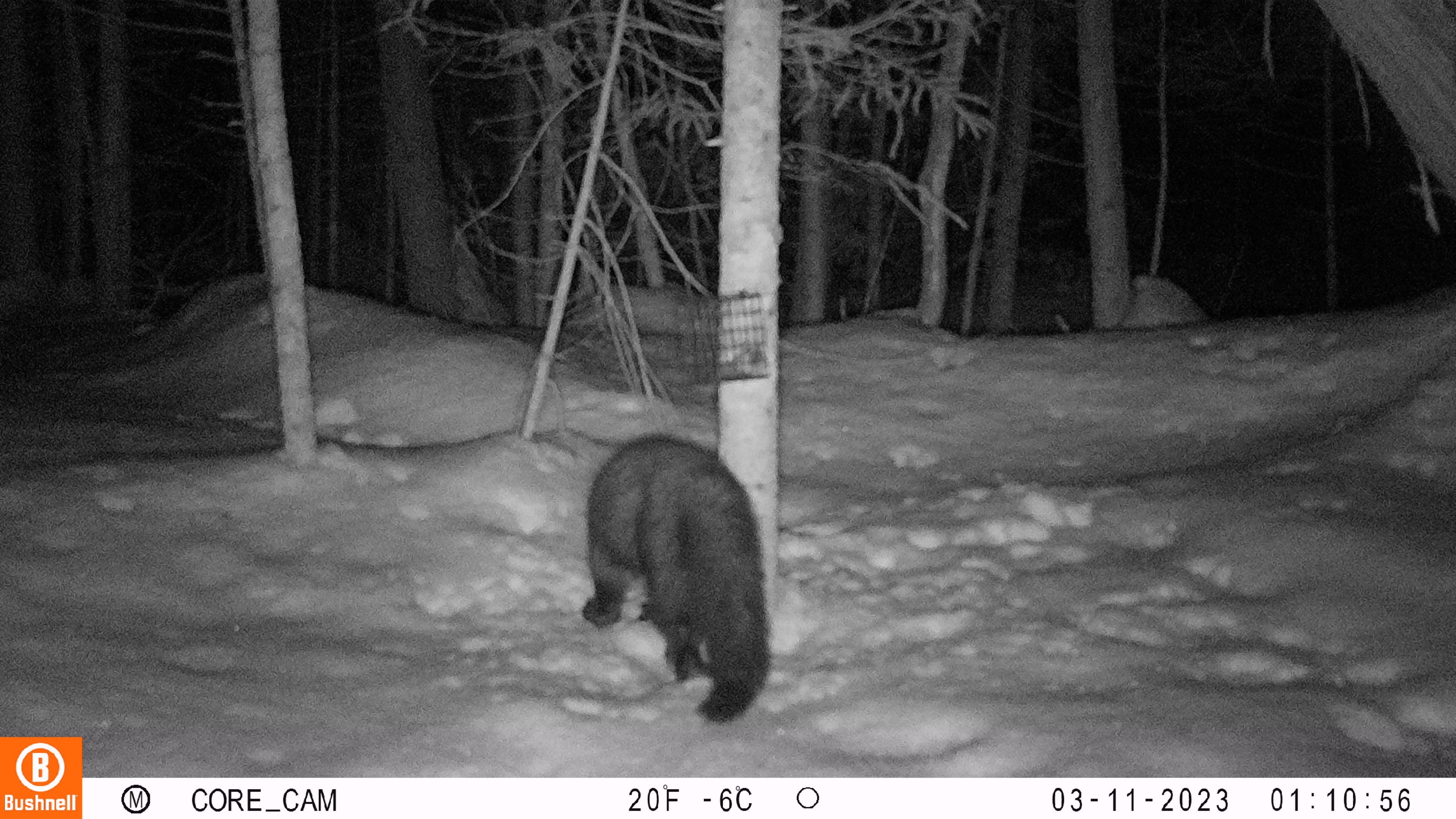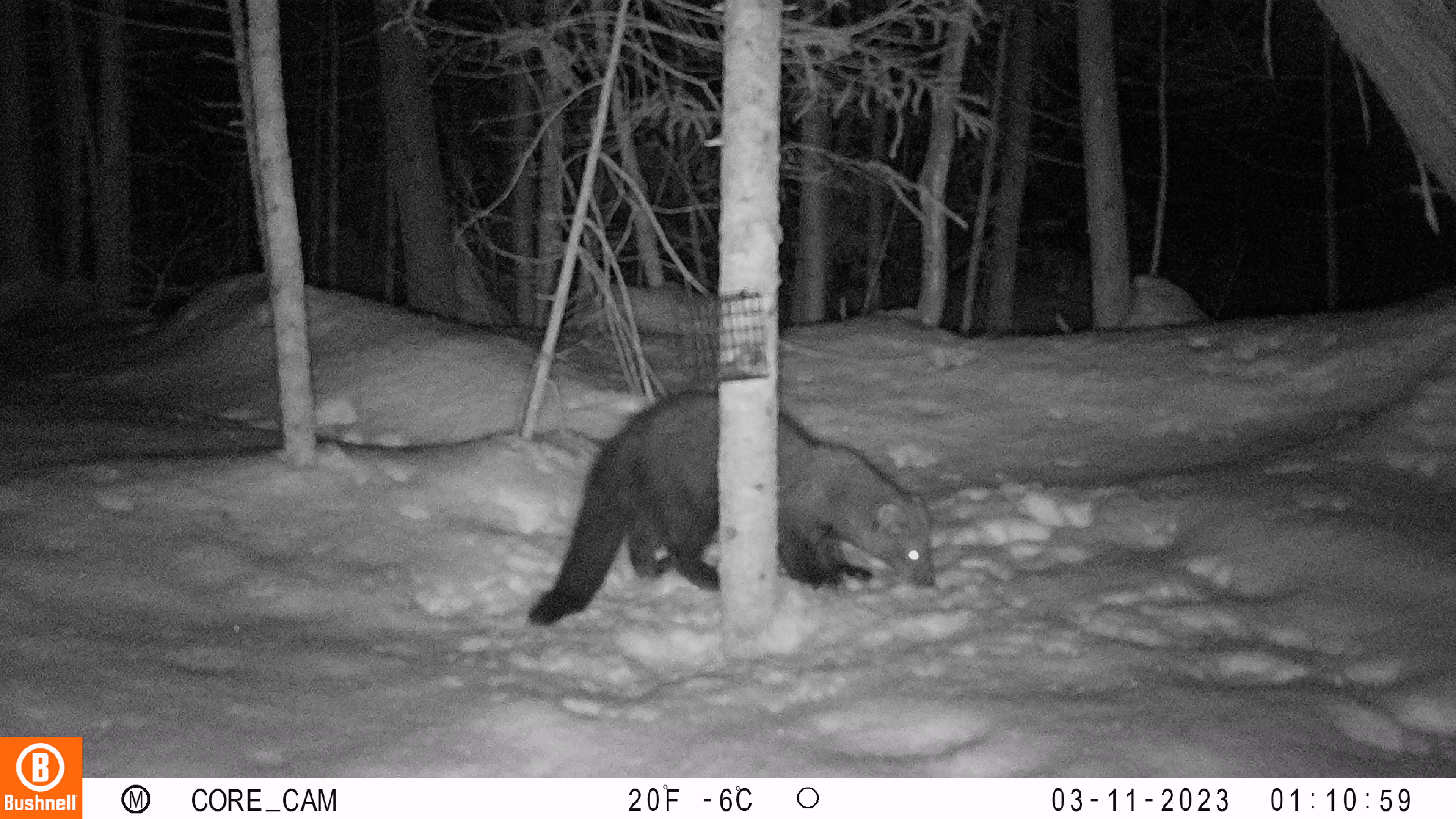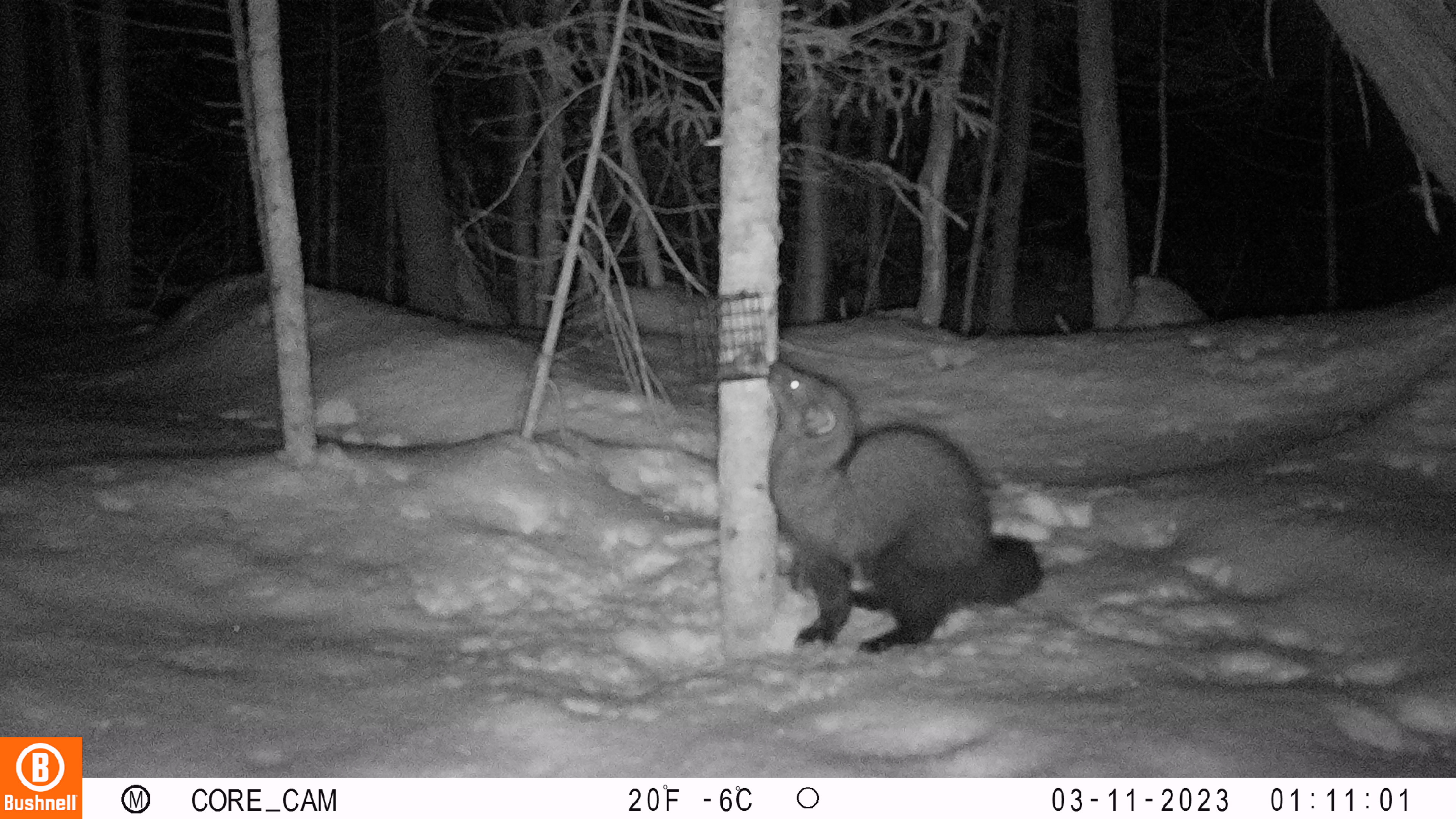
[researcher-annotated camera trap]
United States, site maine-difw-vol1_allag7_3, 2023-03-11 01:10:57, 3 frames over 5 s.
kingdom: Animalia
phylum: Chordata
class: Mammalia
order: Carnivora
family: Mustelidae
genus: Pekania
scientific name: Pekania pennanti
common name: fisher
Fisher (Pekania pennanti).